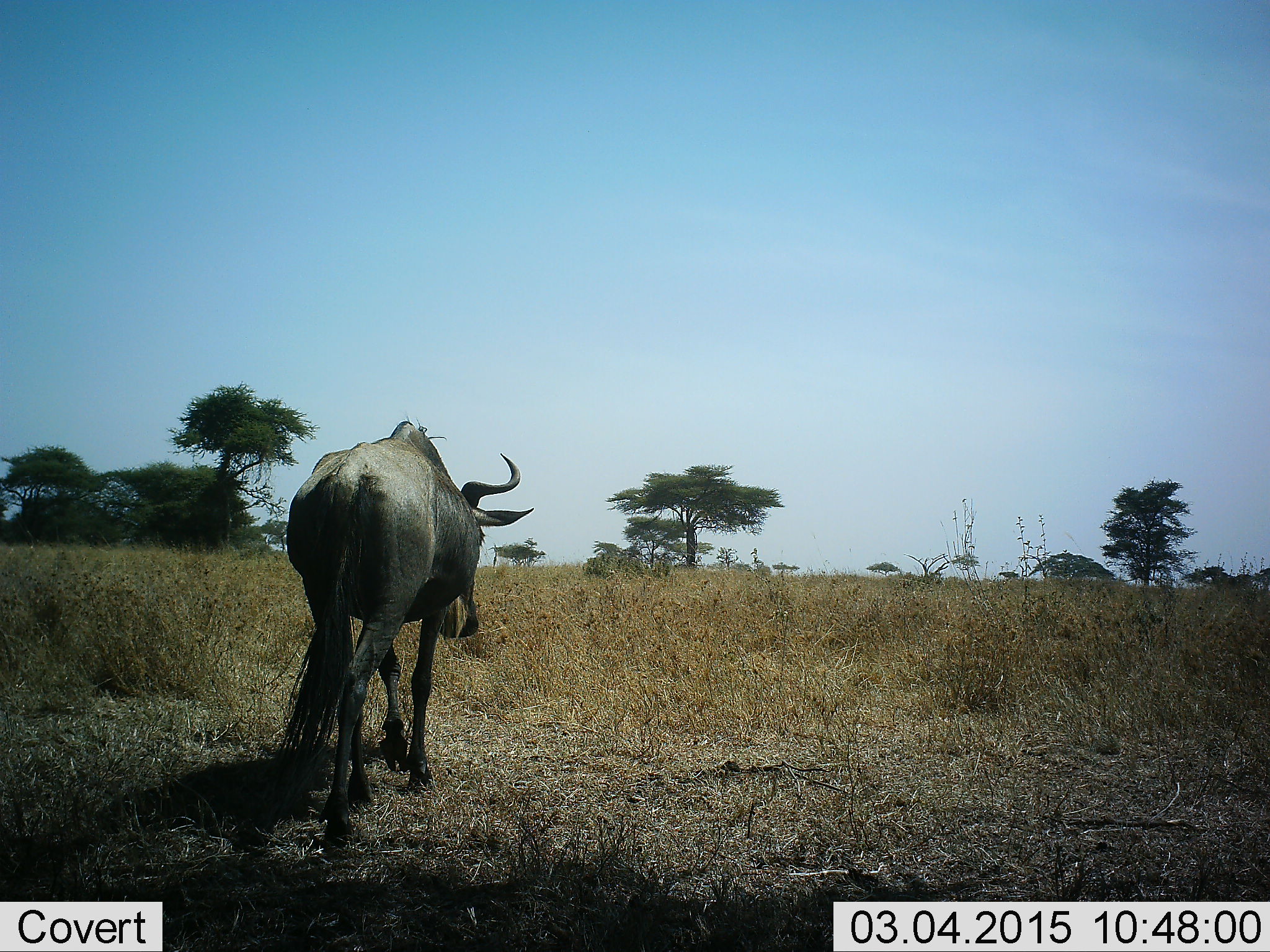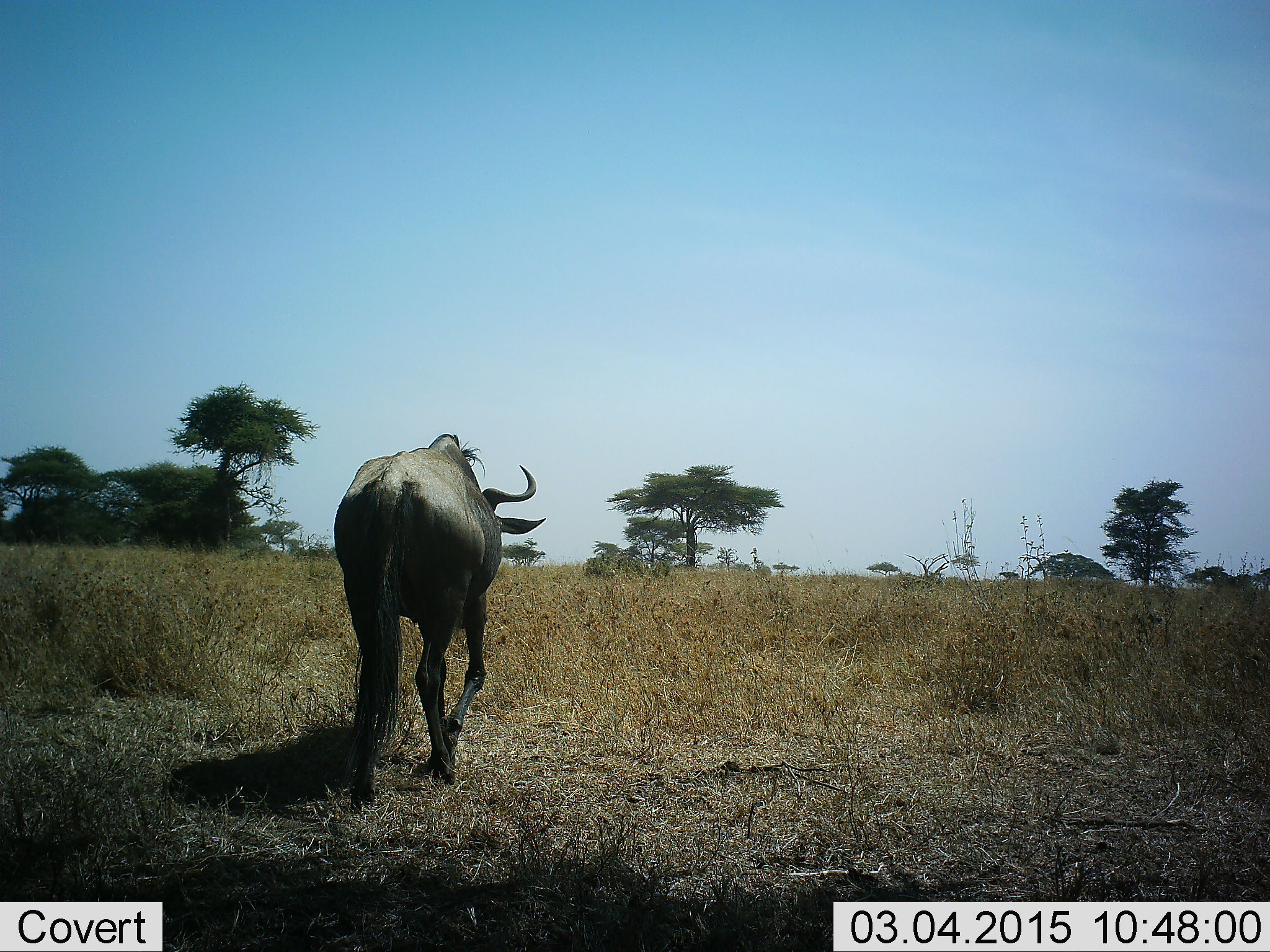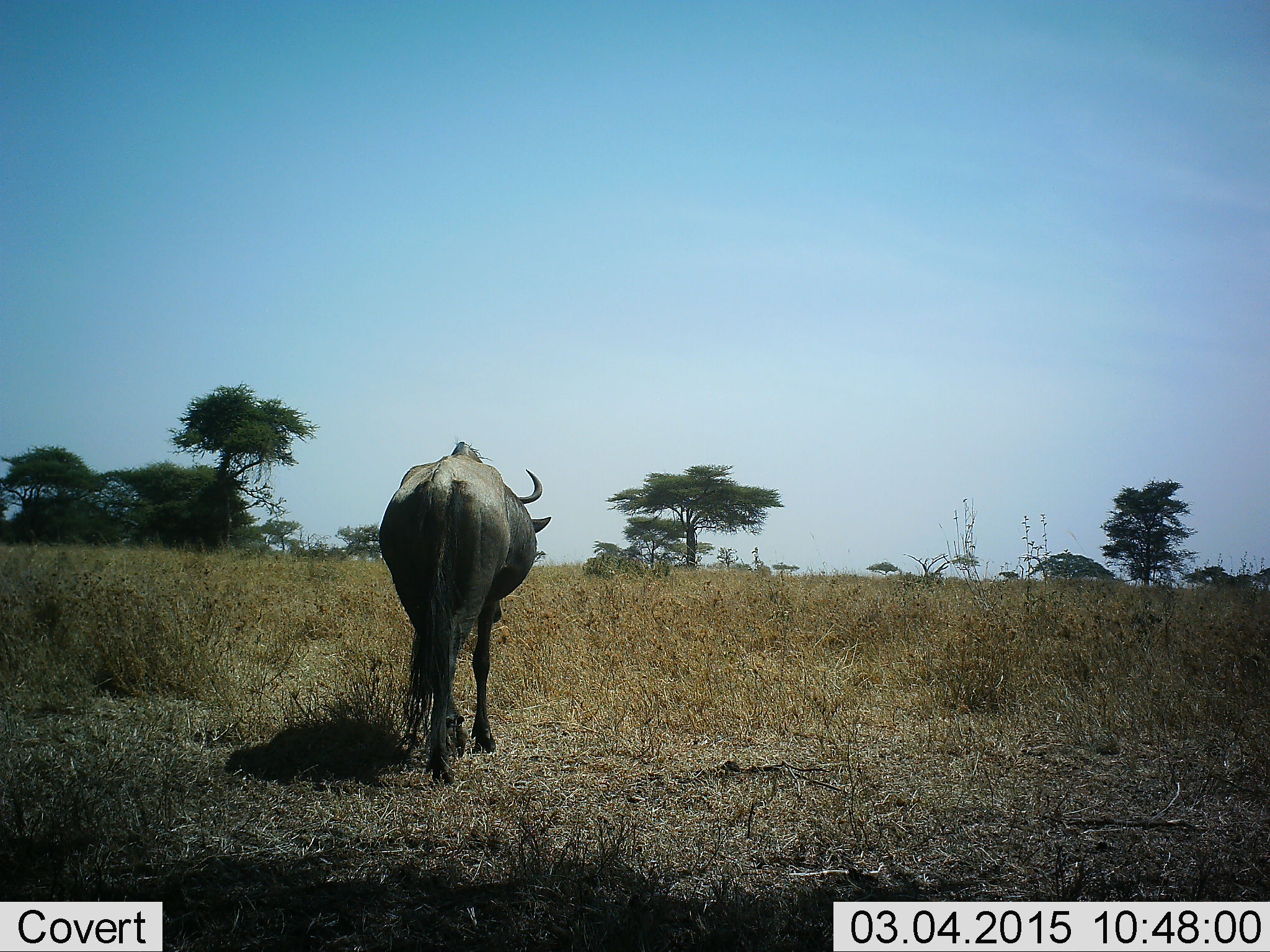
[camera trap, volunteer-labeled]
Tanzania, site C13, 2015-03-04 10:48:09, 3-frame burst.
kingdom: Animalia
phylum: Chordata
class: Mammalia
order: Artiodactyla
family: Bovidae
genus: Connochaetes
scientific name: Connochaetes taurinus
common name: blue wildebeest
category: wildebeest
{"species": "wildebeest (blue wildebeest) (Connochaetes taurinus)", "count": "1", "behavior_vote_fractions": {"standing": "10%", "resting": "0%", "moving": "90%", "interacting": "0%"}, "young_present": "0%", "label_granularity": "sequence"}